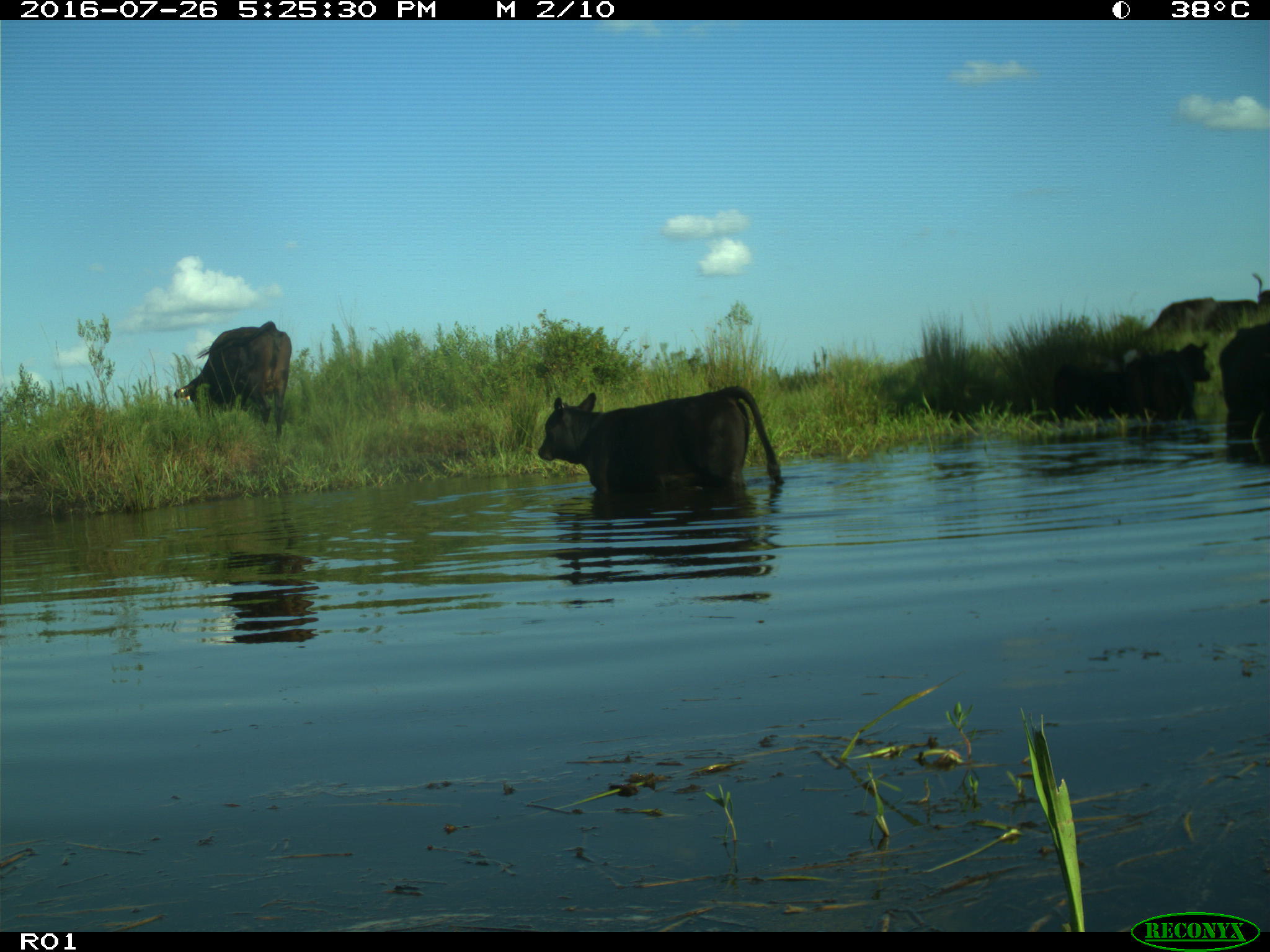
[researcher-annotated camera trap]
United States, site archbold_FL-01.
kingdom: Animalia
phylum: Chordata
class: Mammalia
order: Artiodactyla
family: Bovidae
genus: Bos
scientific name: Bos taurus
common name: domestic cow